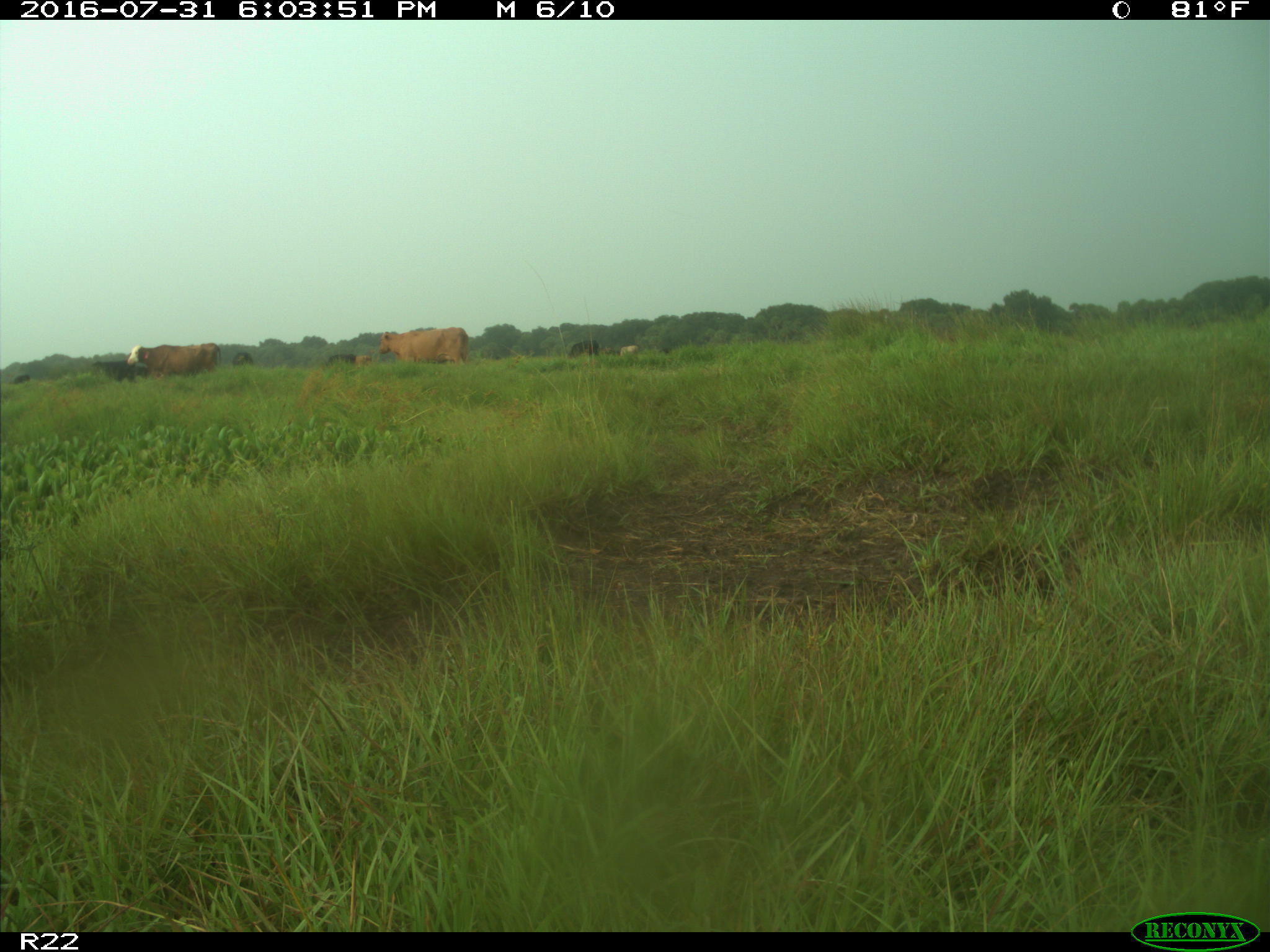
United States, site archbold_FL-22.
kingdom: Animalia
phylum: Chordata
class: Mammalia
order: Artiodactyla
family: Bovidae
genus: Bos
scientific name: Bos taurus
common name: domestic cow